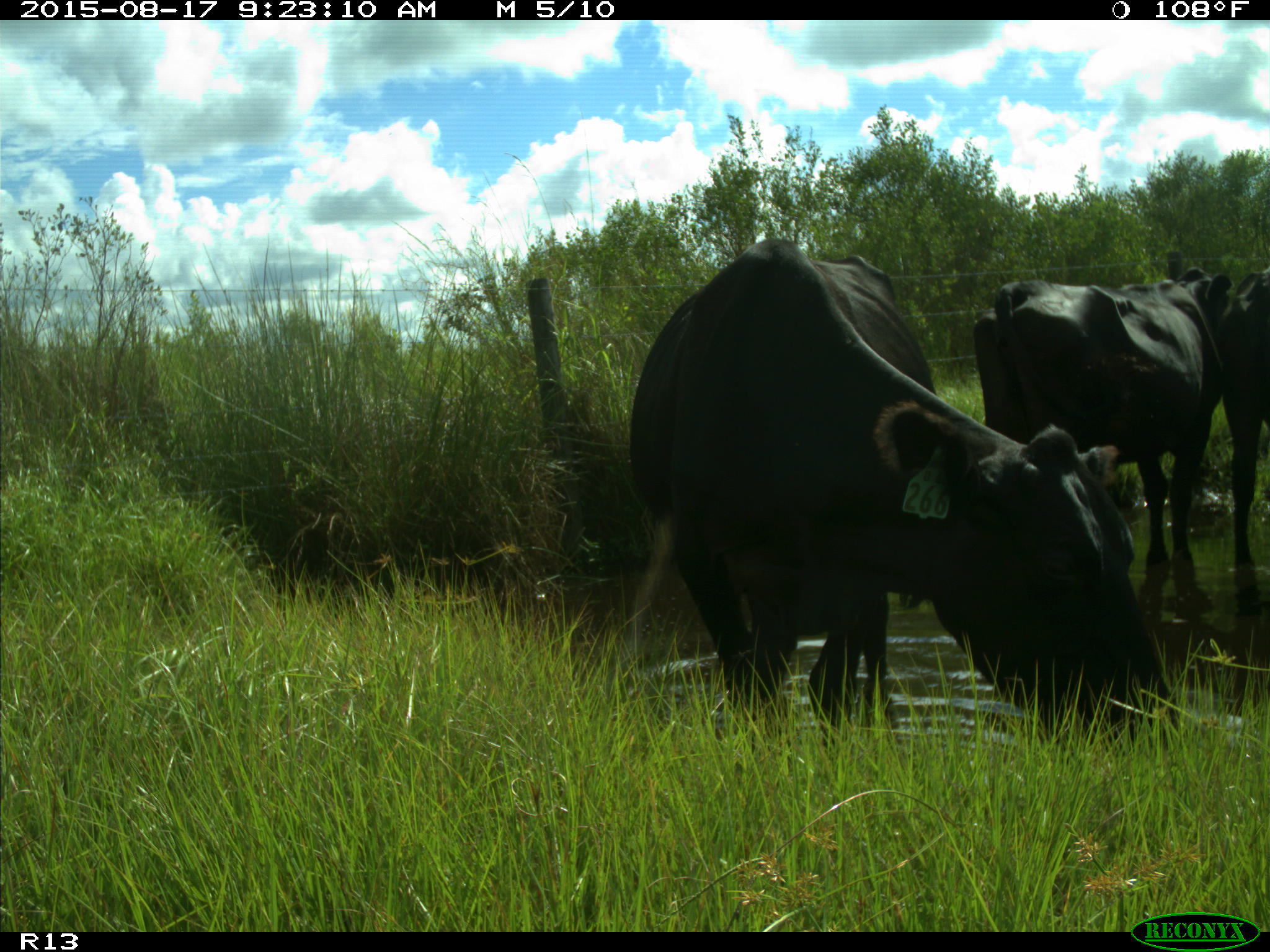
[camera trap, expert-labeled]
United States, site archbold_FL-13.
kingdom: Animalia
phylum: Chordata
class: Mammalia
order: Artiodactyla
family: Bovidae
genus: Bos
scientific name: Bos taurus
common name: domestic cow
Bos taurus (domestic cow).